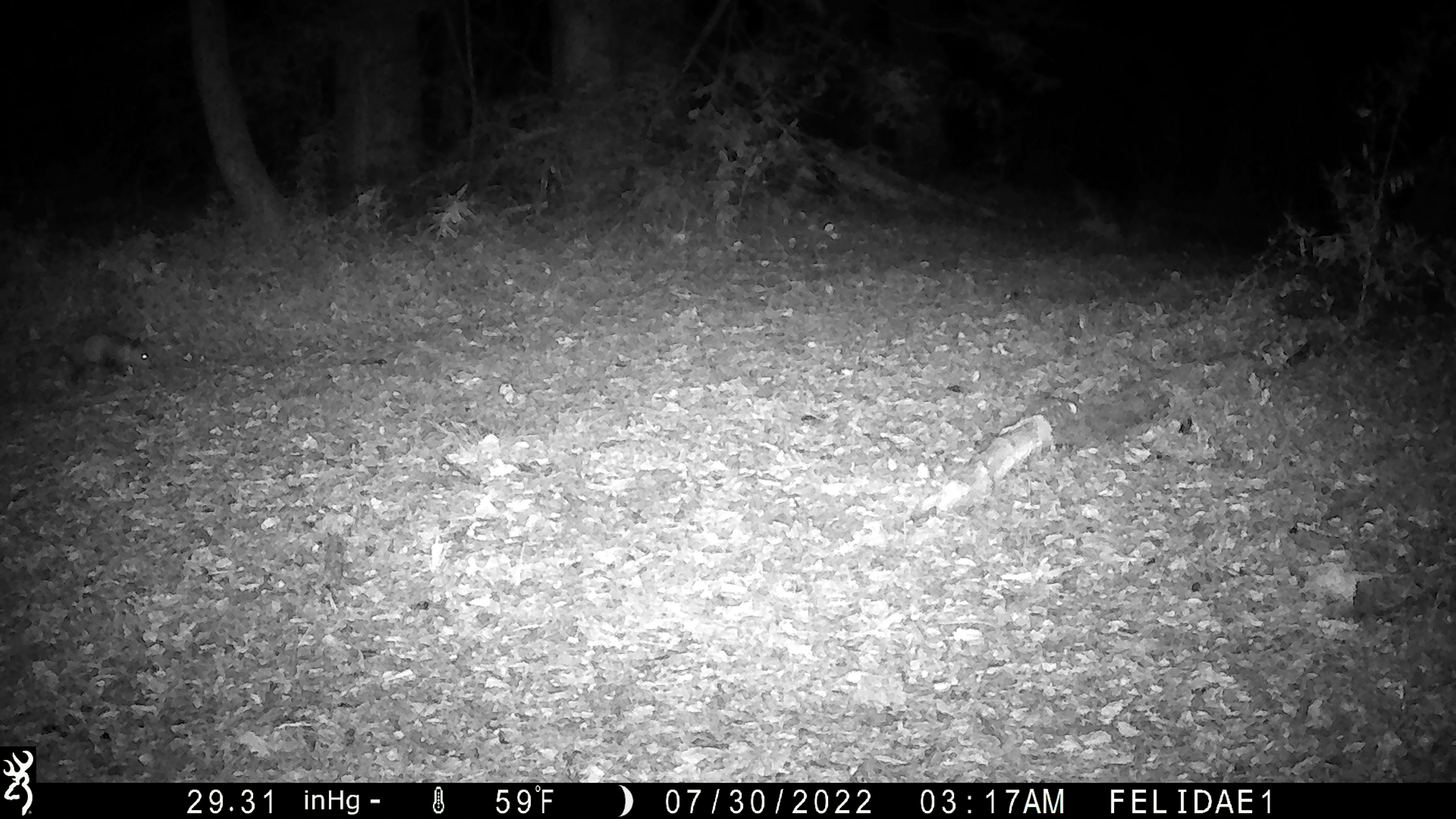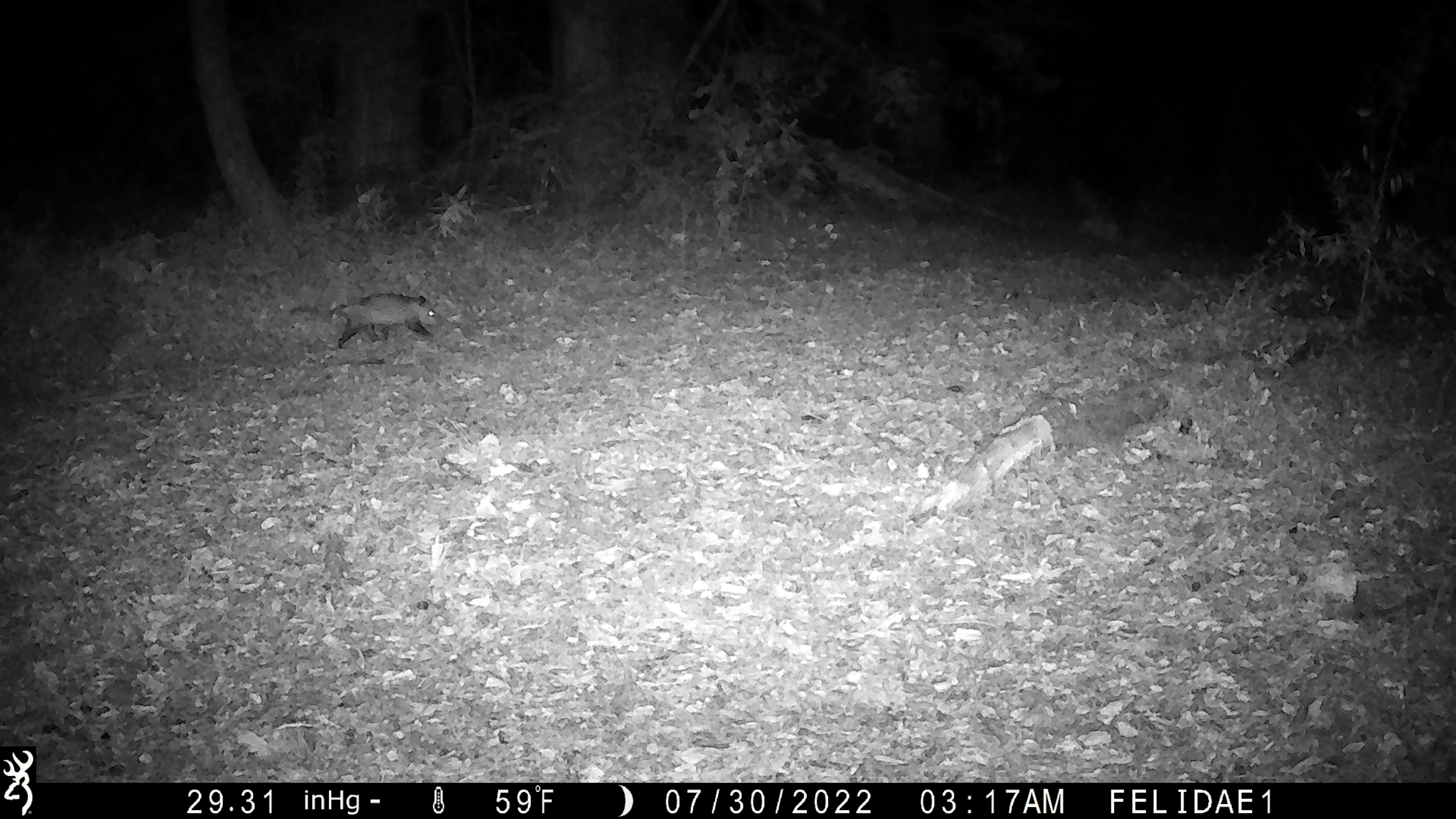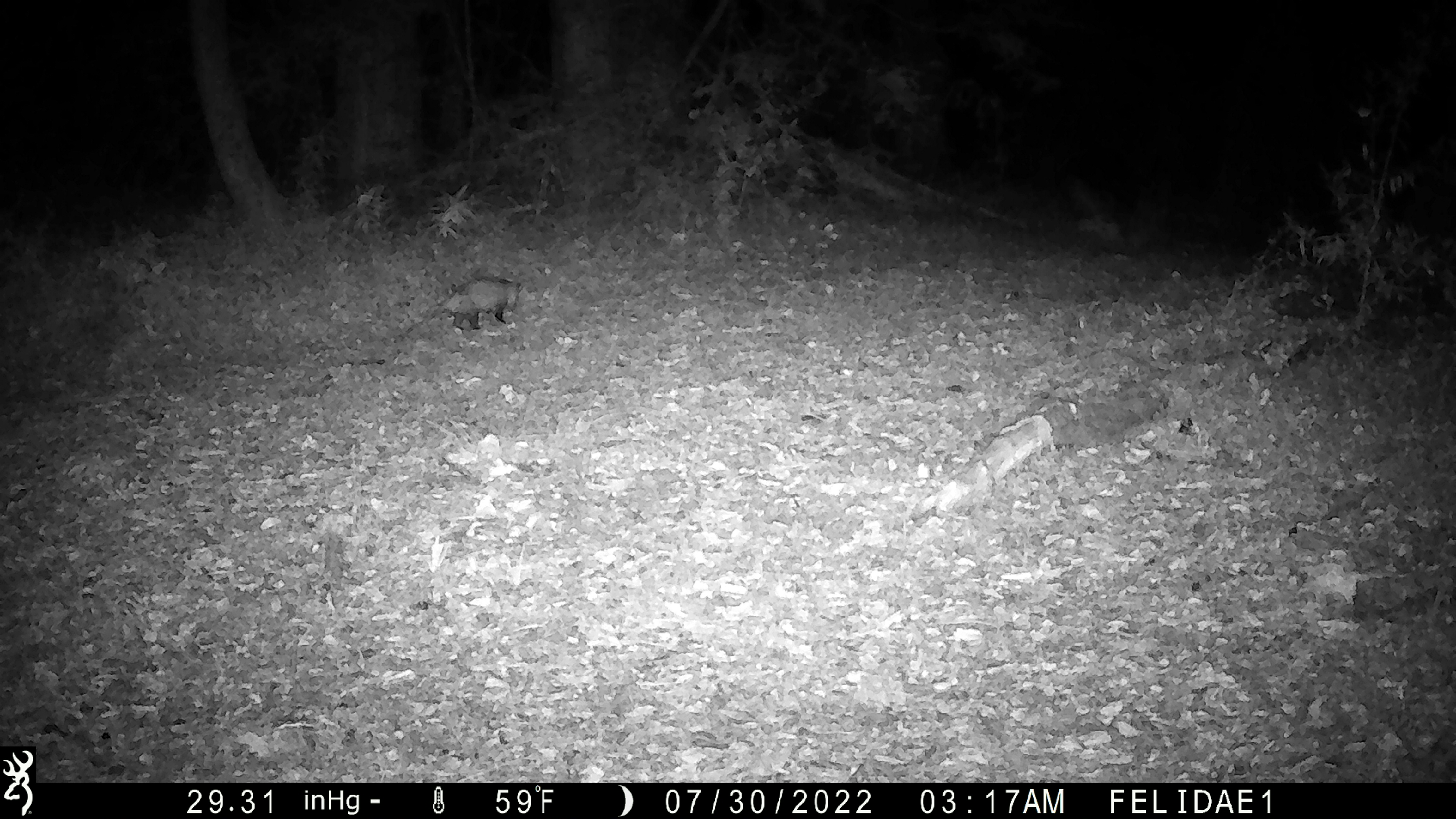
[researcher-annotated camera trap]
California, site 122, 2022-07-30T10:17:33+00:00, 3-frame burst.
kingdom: Animalia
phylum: Chordata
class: Mammalia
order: Didelphimorphia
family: Didelphidae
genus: Didelphis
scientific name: Didelphis virginiana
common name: virginia opossum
Virginia opossum (Didelphis virginiana).